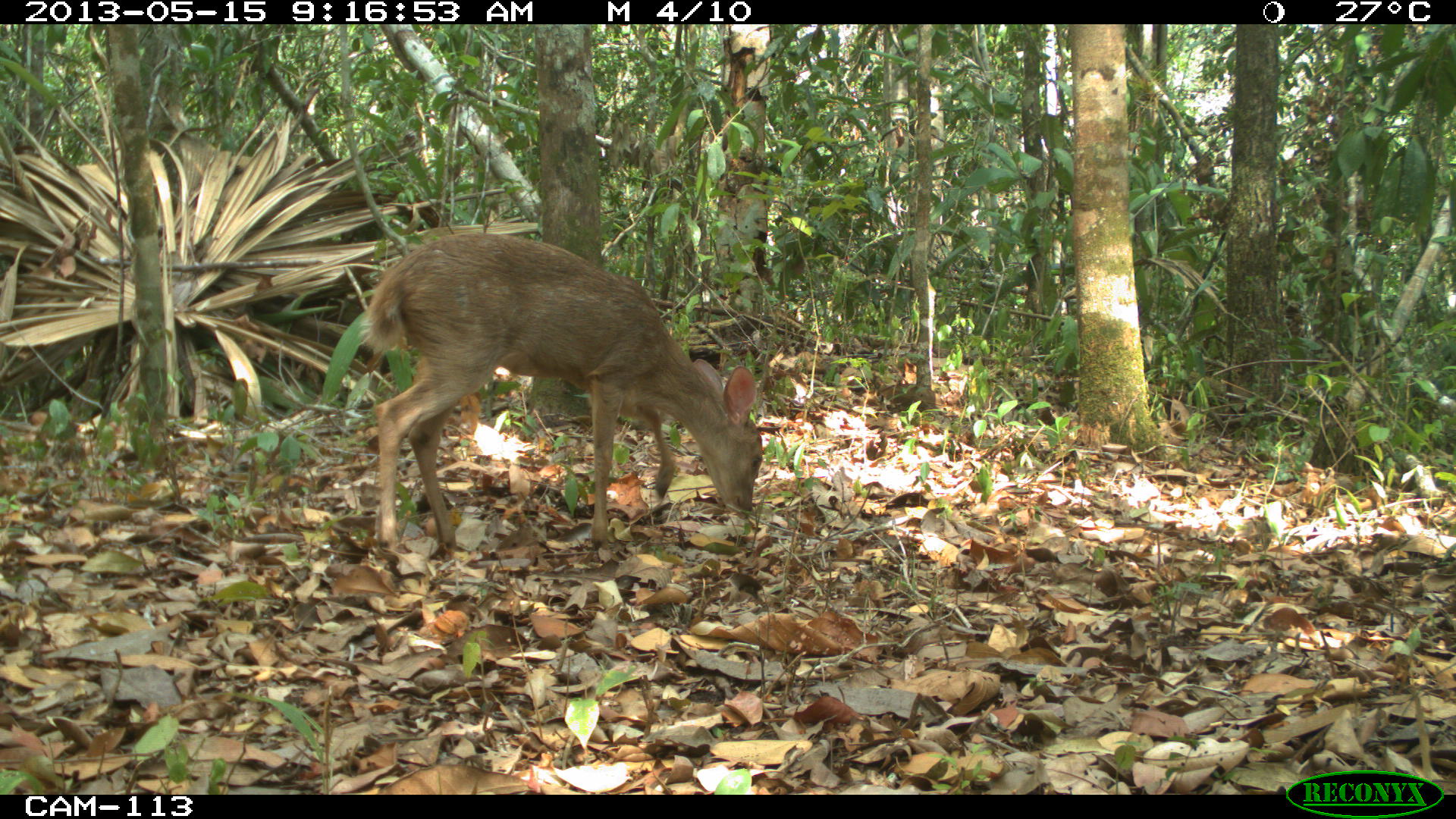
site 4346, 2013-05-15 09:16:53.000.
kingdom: Animalia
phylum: Chordata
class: Mammalia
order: Artiodactyla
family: Cervidae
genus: Odocoileus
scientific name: Odocoileus pandora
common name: yucatán brown brocket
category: mazama pandora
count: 1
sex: female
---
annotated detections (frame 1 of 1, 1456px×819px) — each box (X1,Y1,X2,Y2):
mazama pandora: (354,231,765,564)